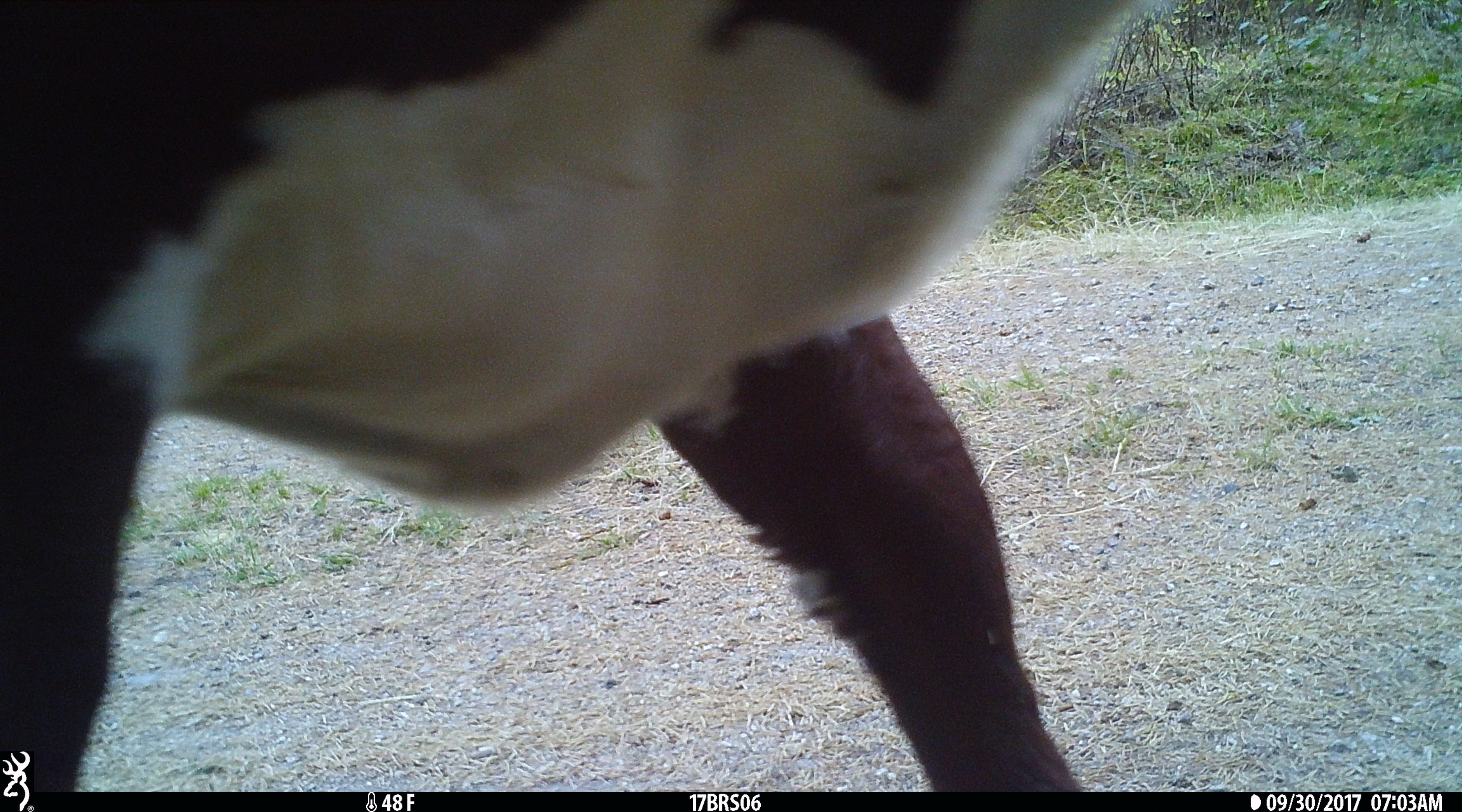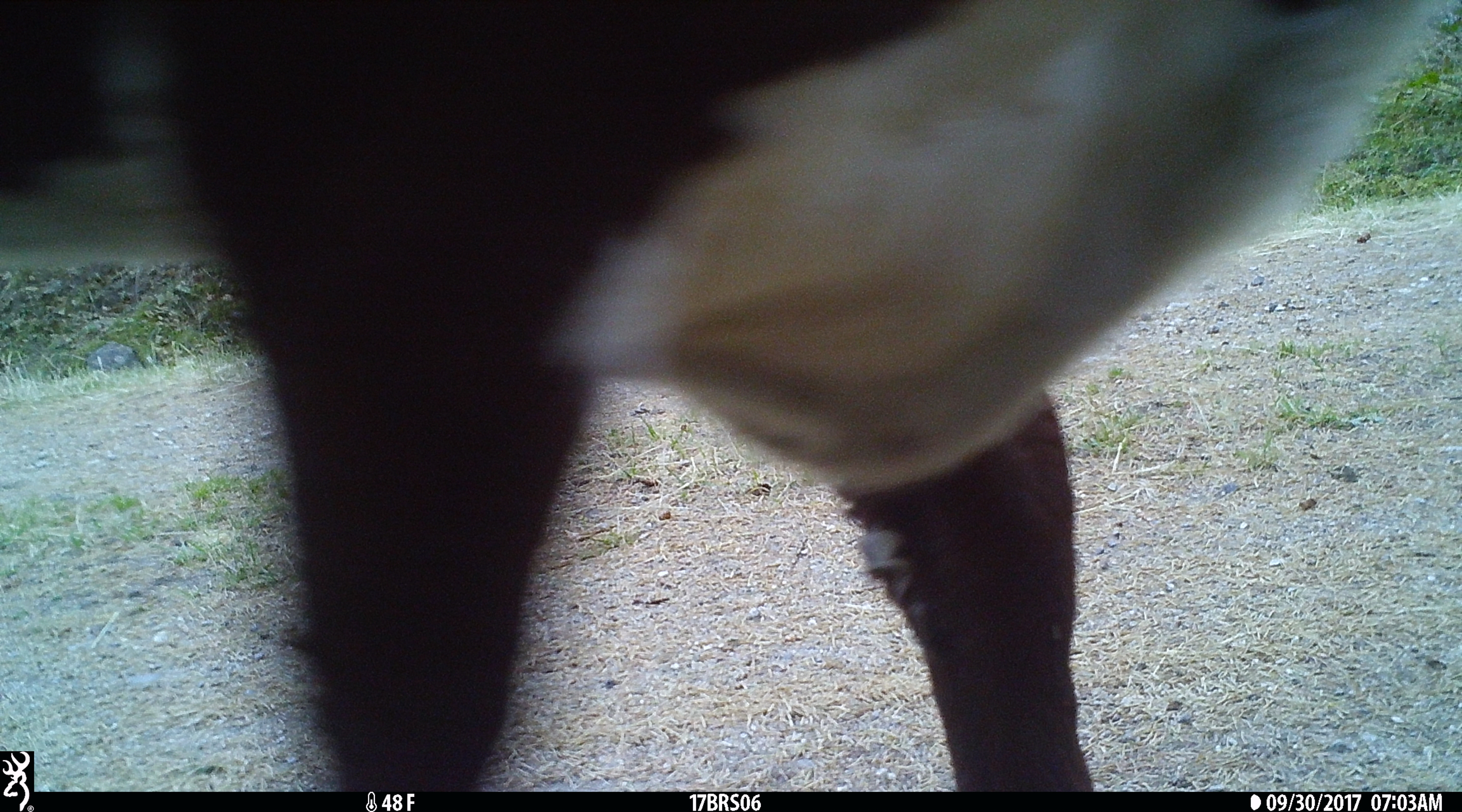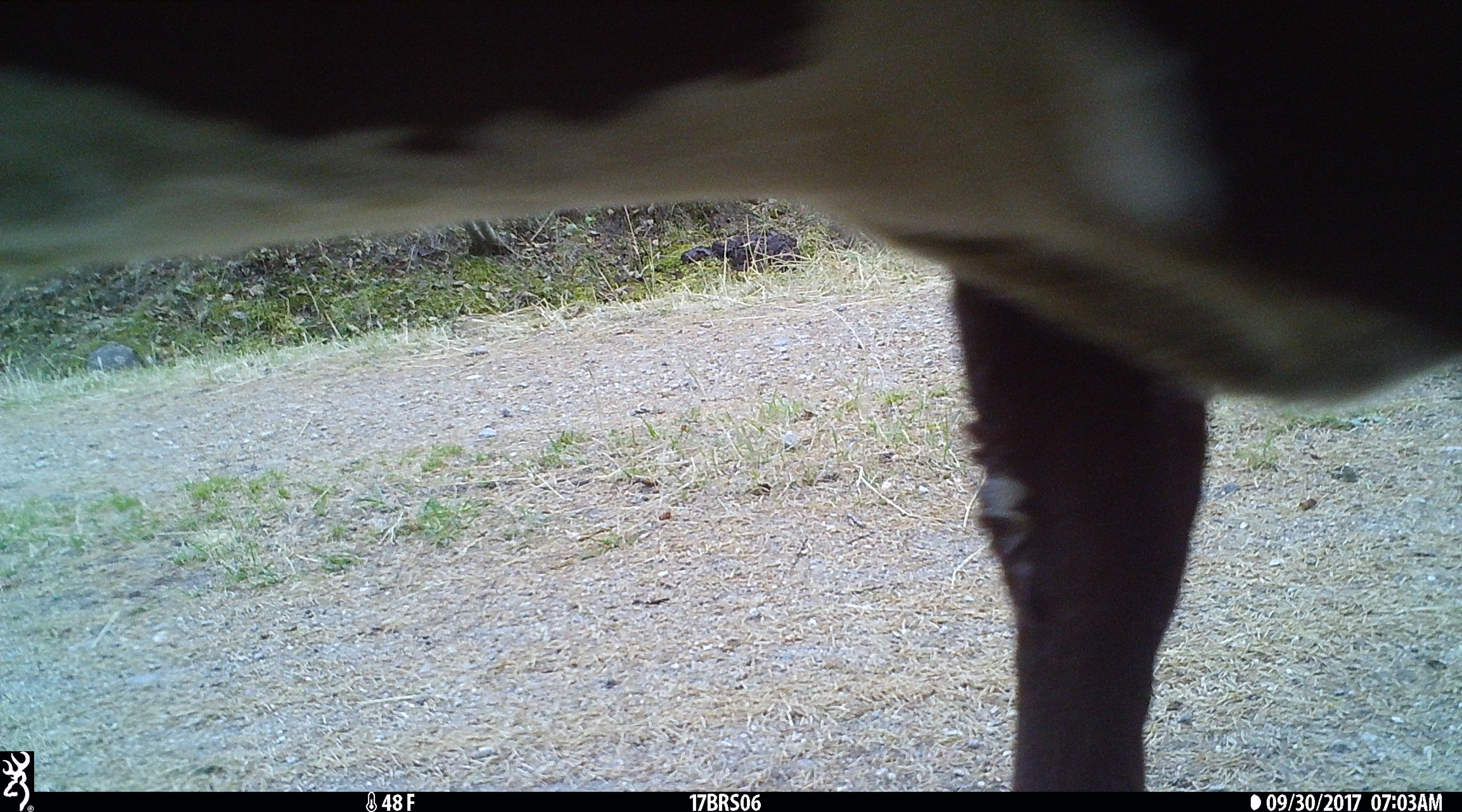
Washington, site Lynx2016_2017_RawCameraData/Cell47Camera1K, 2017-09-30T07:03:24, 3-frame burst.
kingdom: Animalia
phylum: Chordata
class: Mammalia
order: Artiodactyla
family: Bovidae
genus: Bos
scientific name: Bos taurus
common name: domestic cattle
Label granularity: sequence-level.